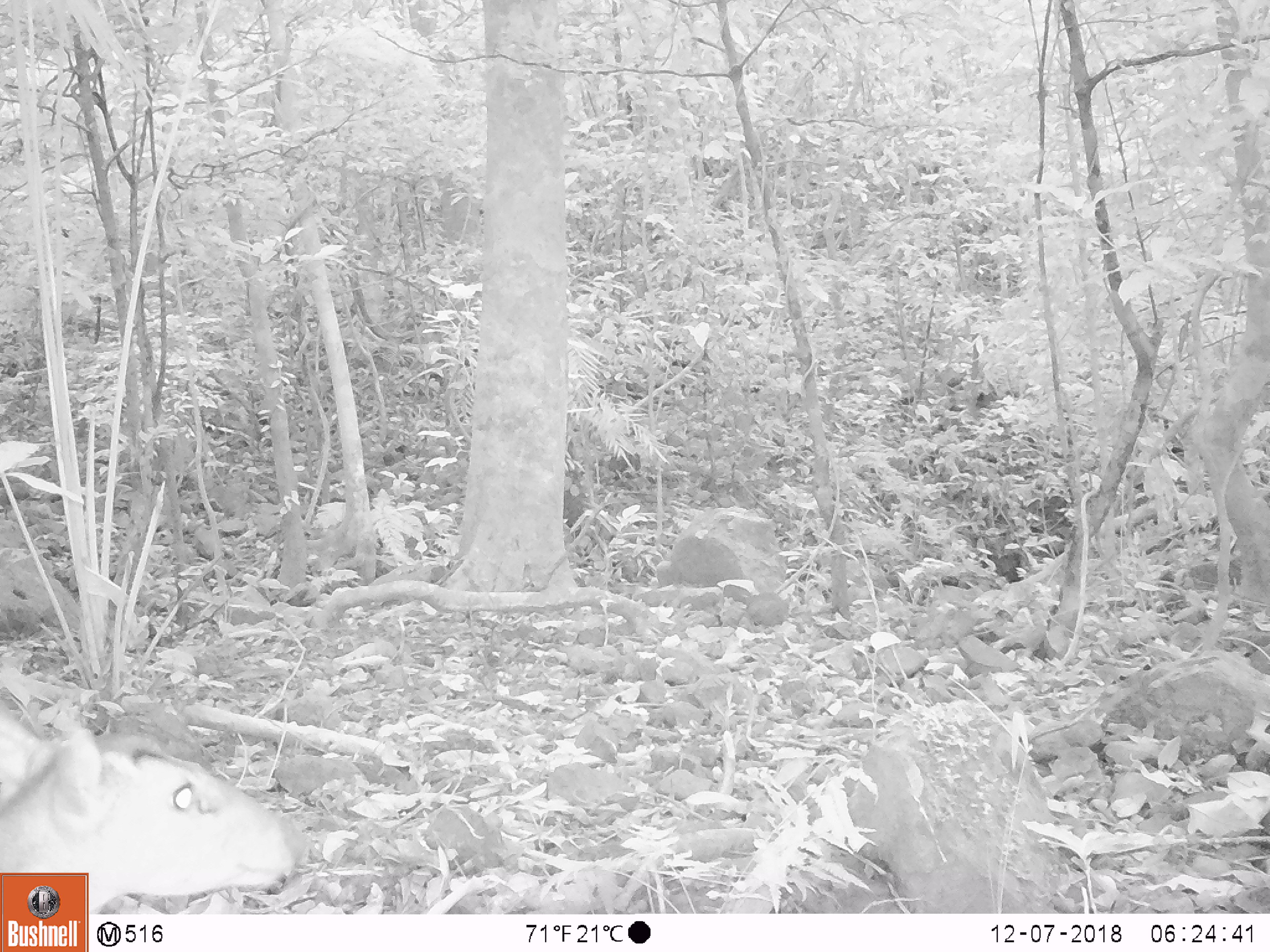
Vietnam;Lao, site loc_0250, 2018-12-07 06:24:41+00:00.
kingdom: Animalia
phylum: Chordata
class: Mammalia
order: Artiodactyla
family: Cervidae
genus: Muntiacus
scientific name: Muntiacus vuquangensis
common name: large-antlered muntjac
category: large antlered muntjac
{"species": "large antlered muntjac (large-antlered muntjac) (Muntiacus vuquangensis)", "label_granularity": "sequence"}